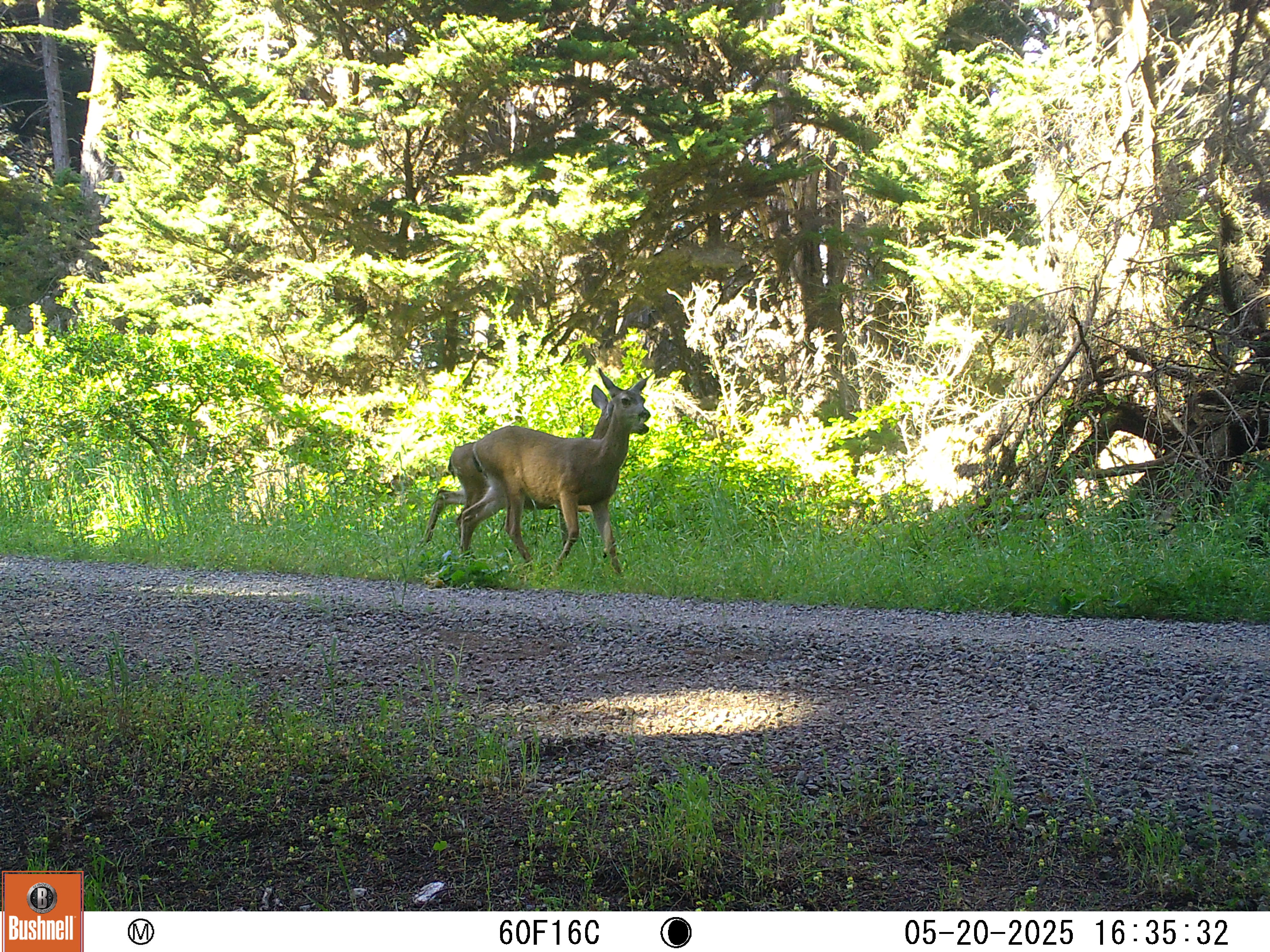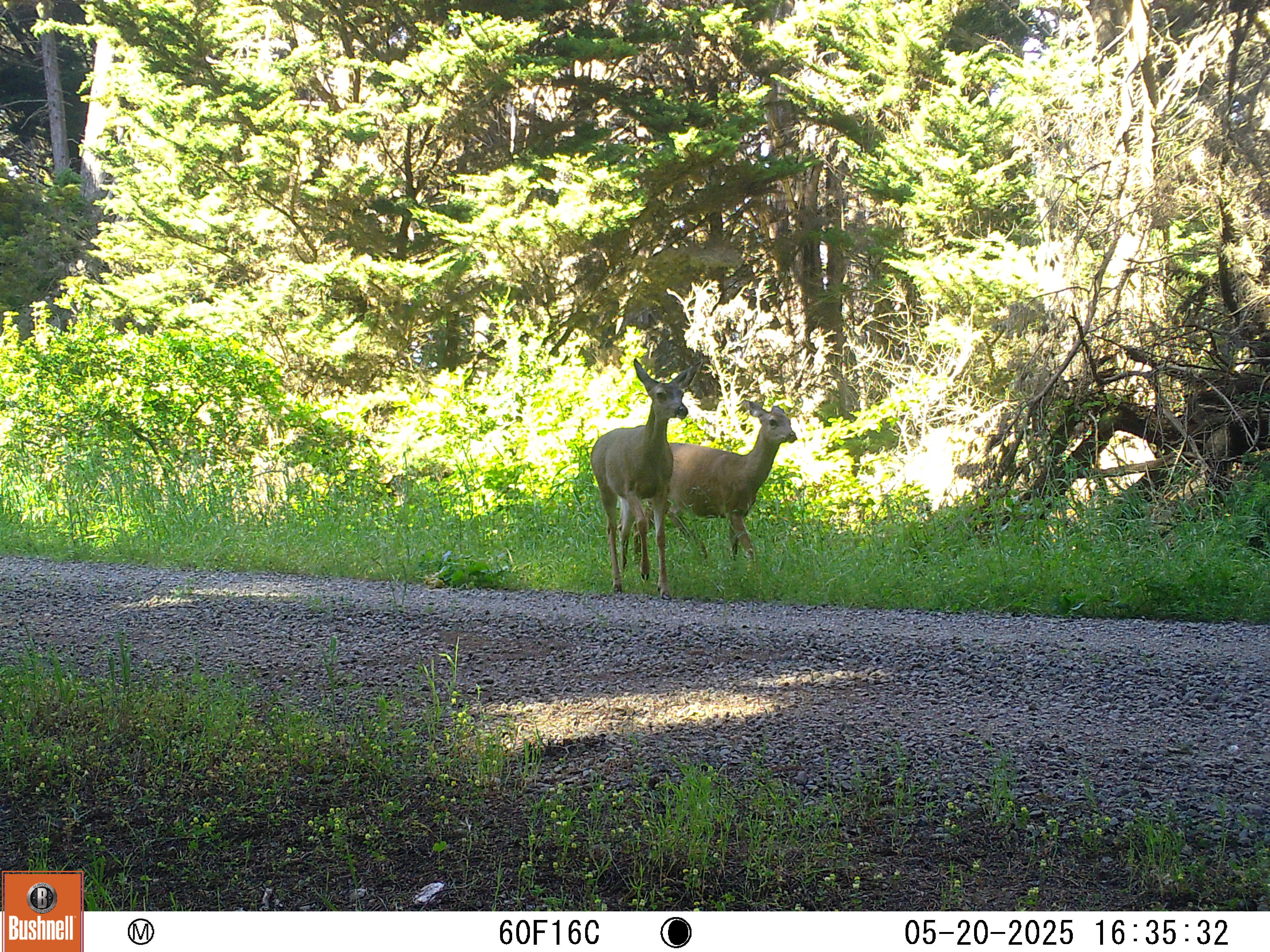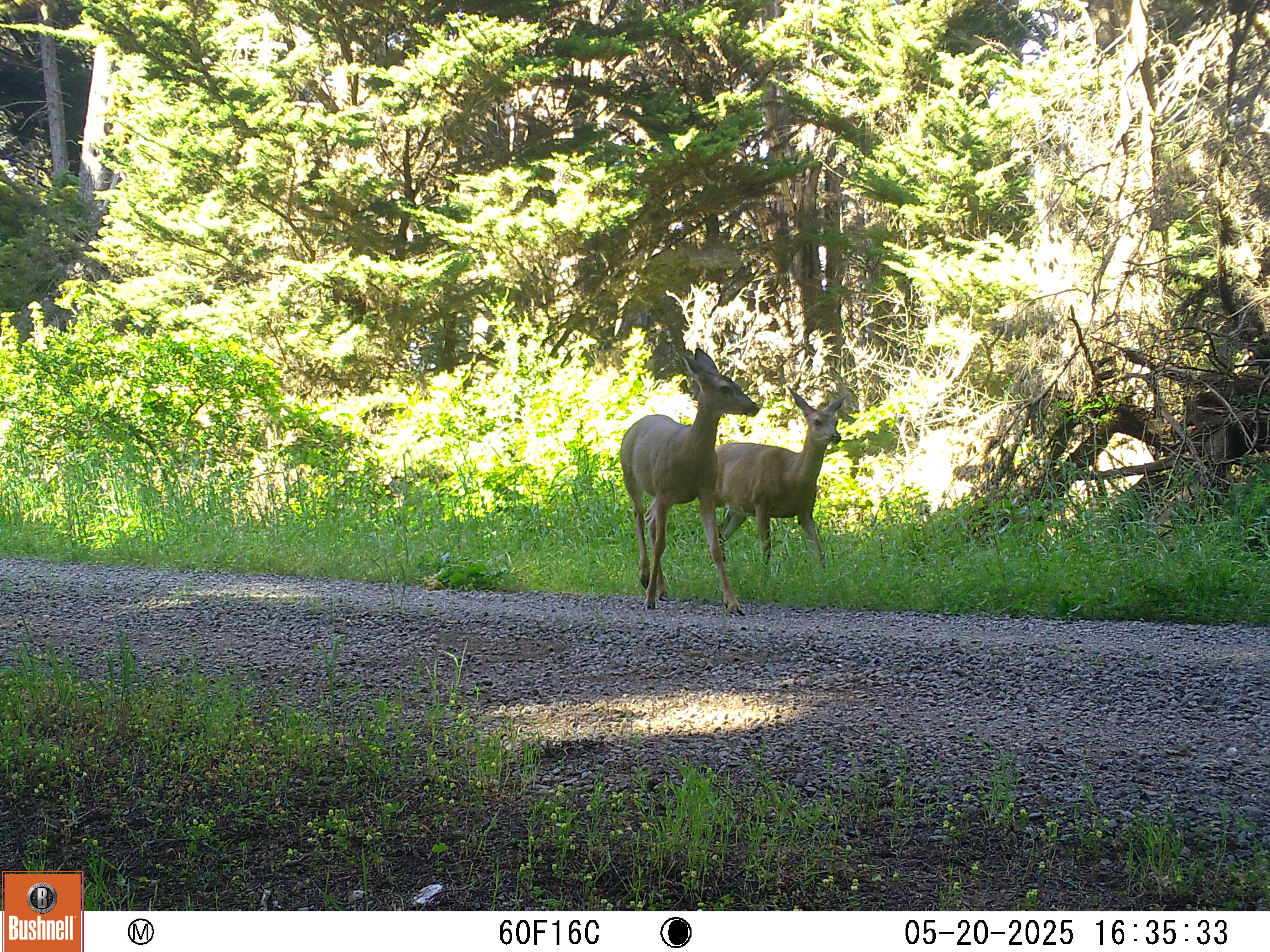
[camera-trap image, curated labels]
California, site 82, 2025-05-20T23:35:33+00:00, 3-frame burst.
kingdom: Animalia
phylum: Chordata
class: Mammalia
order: Artiodactyla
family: Cervidae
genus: Odocoileus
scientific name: Odocoileus hemionus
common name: mule deer